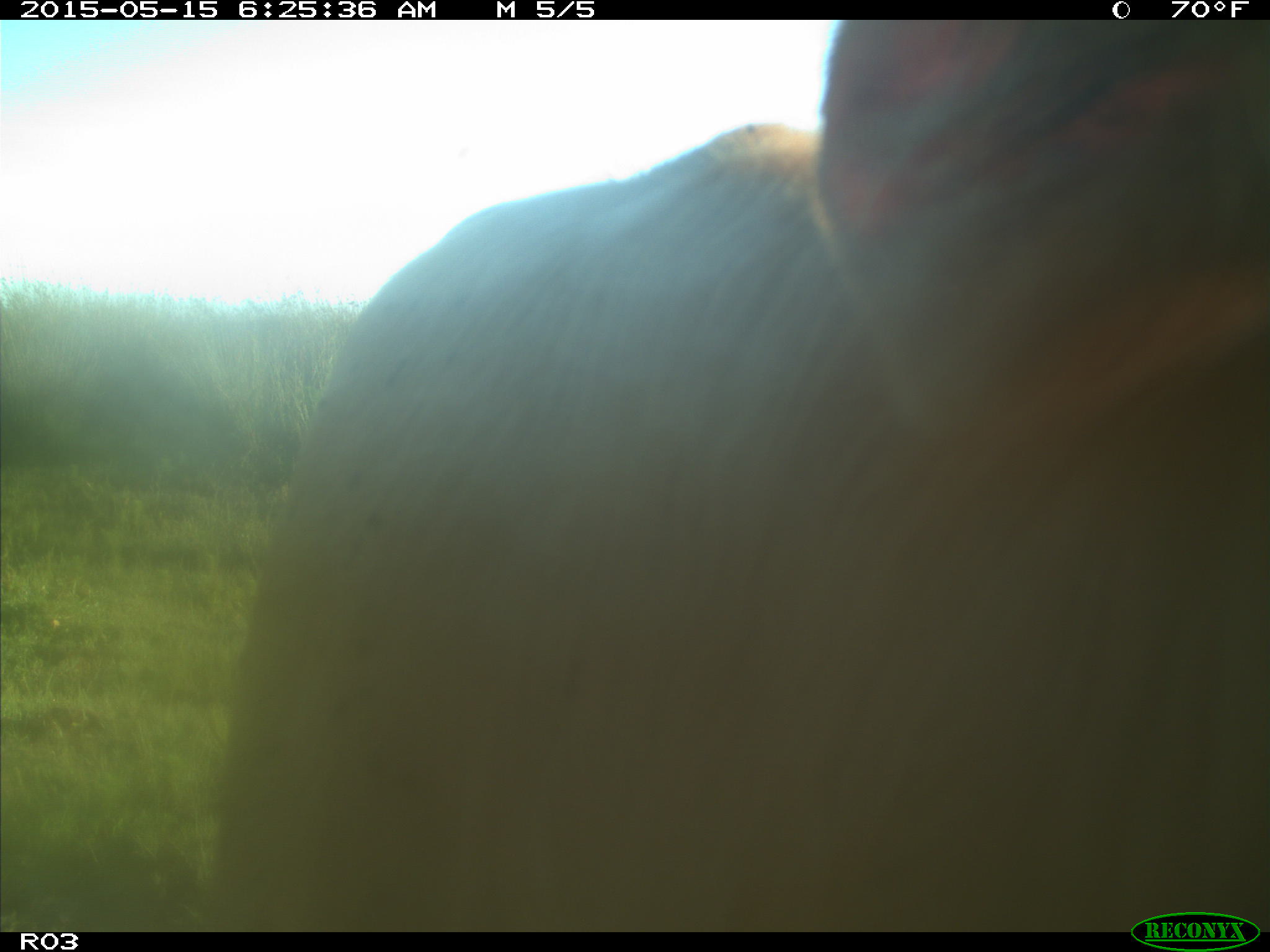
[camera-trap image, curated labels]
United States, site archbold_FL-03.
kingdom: Animalia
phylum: Chordata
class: Mammalia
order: Artiodactyla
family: Bovidae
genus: Bos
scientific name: Bos taurus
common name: domestic cow